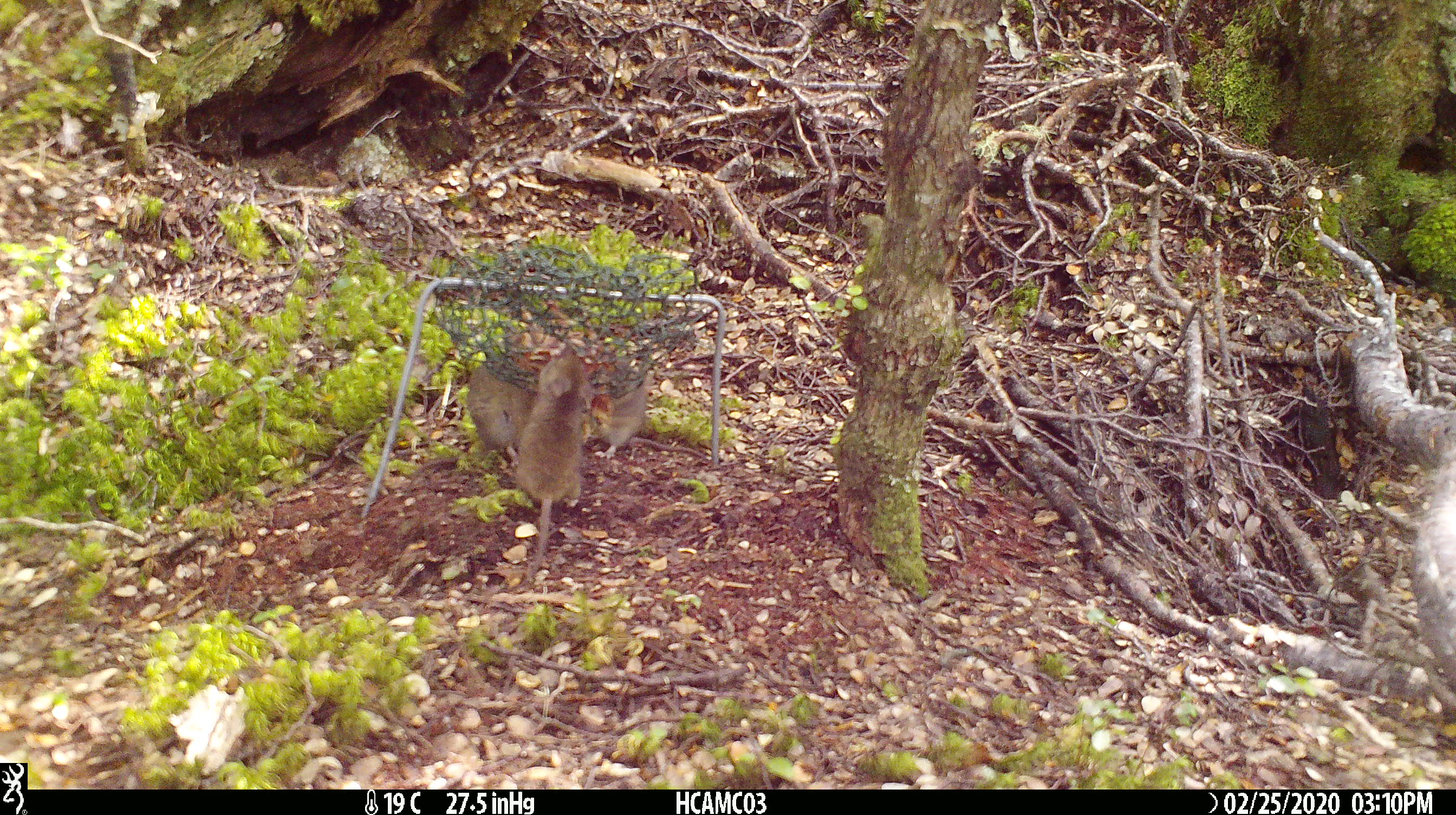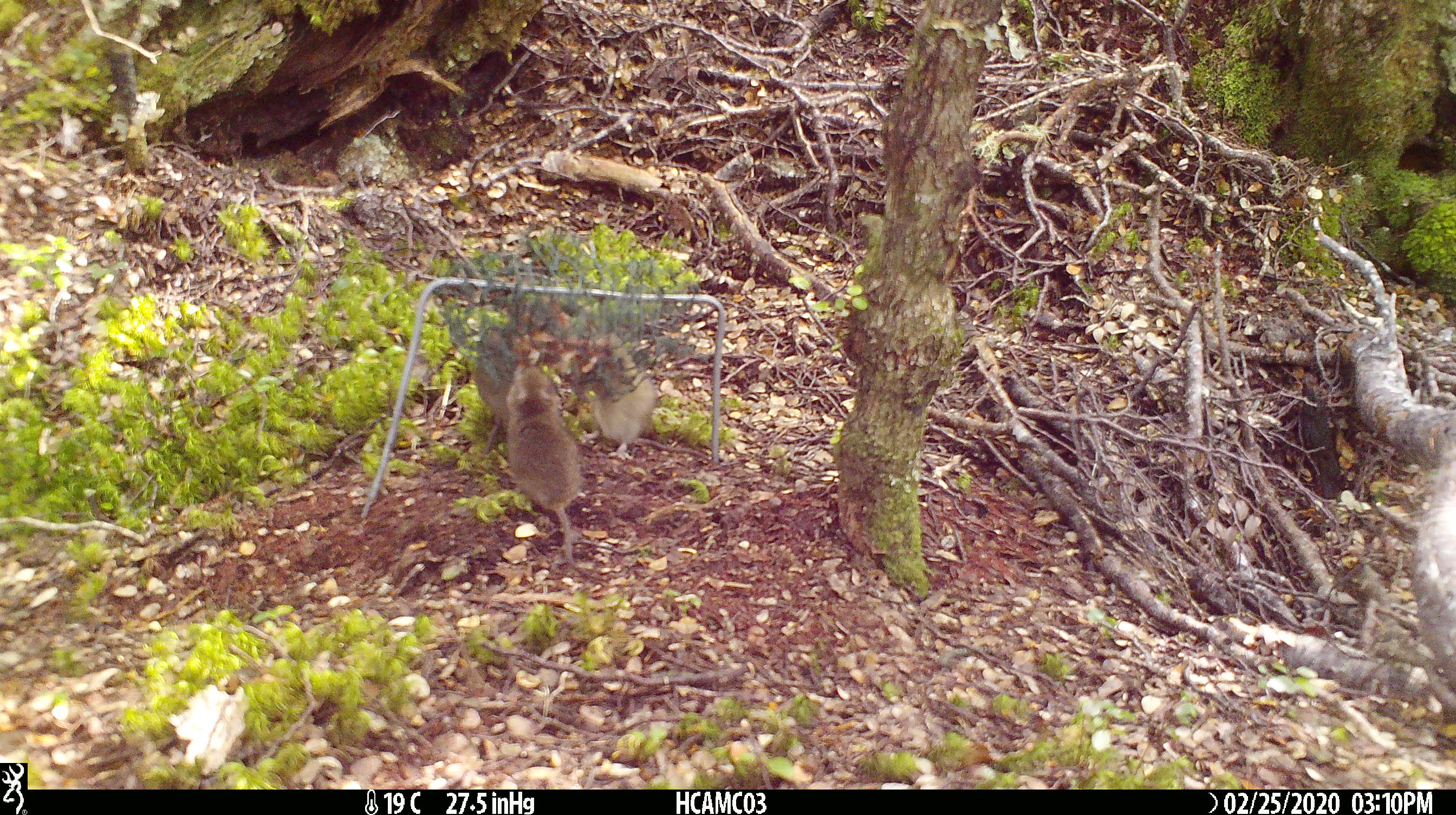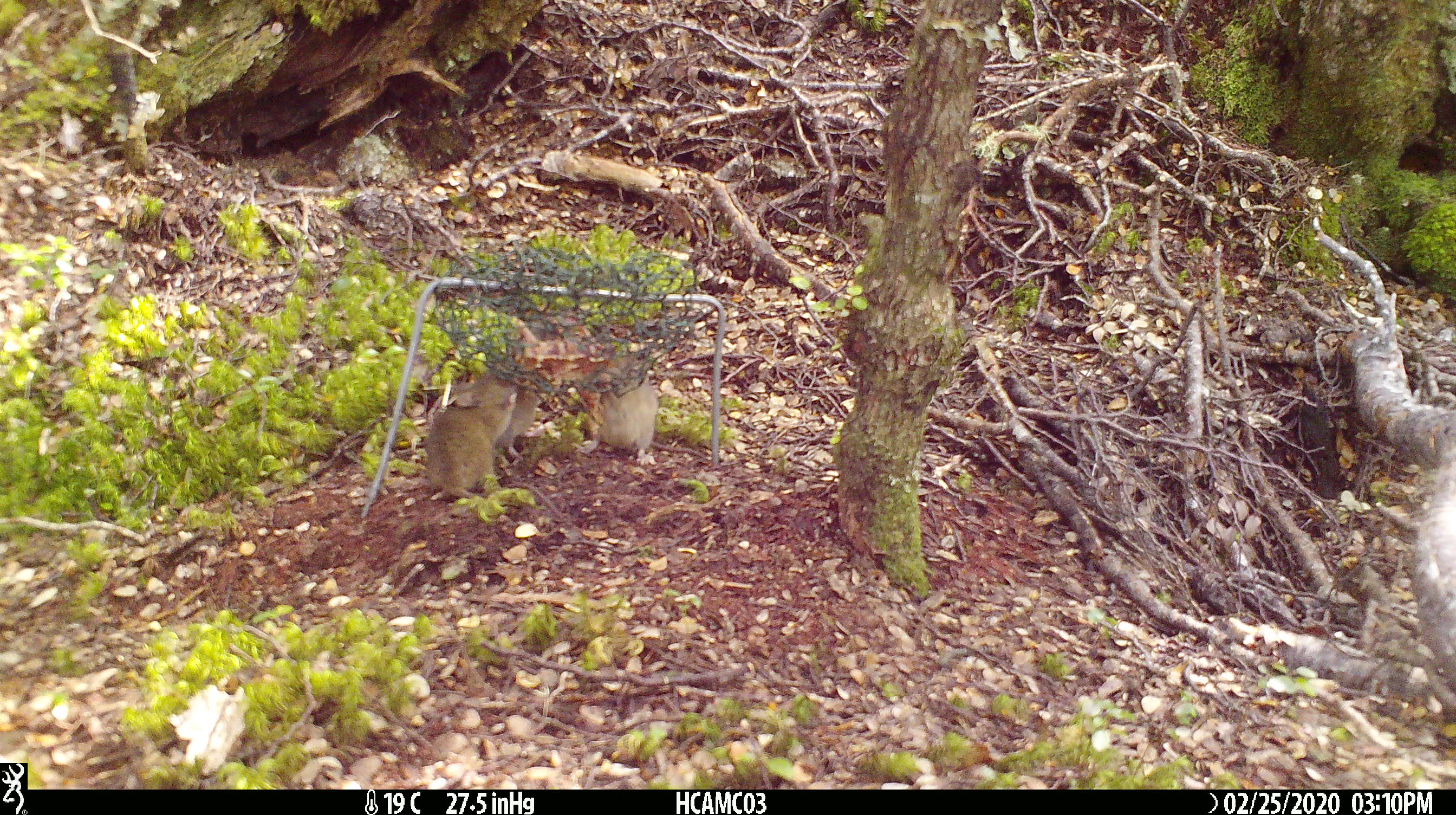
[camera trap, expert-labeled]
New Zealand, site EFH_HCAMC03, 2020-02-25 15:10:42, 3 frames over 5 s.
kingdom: Animalia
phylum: Chordata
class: Mammalia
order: Rodentia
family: Muridae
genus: Mus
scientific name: Mus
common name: mouse